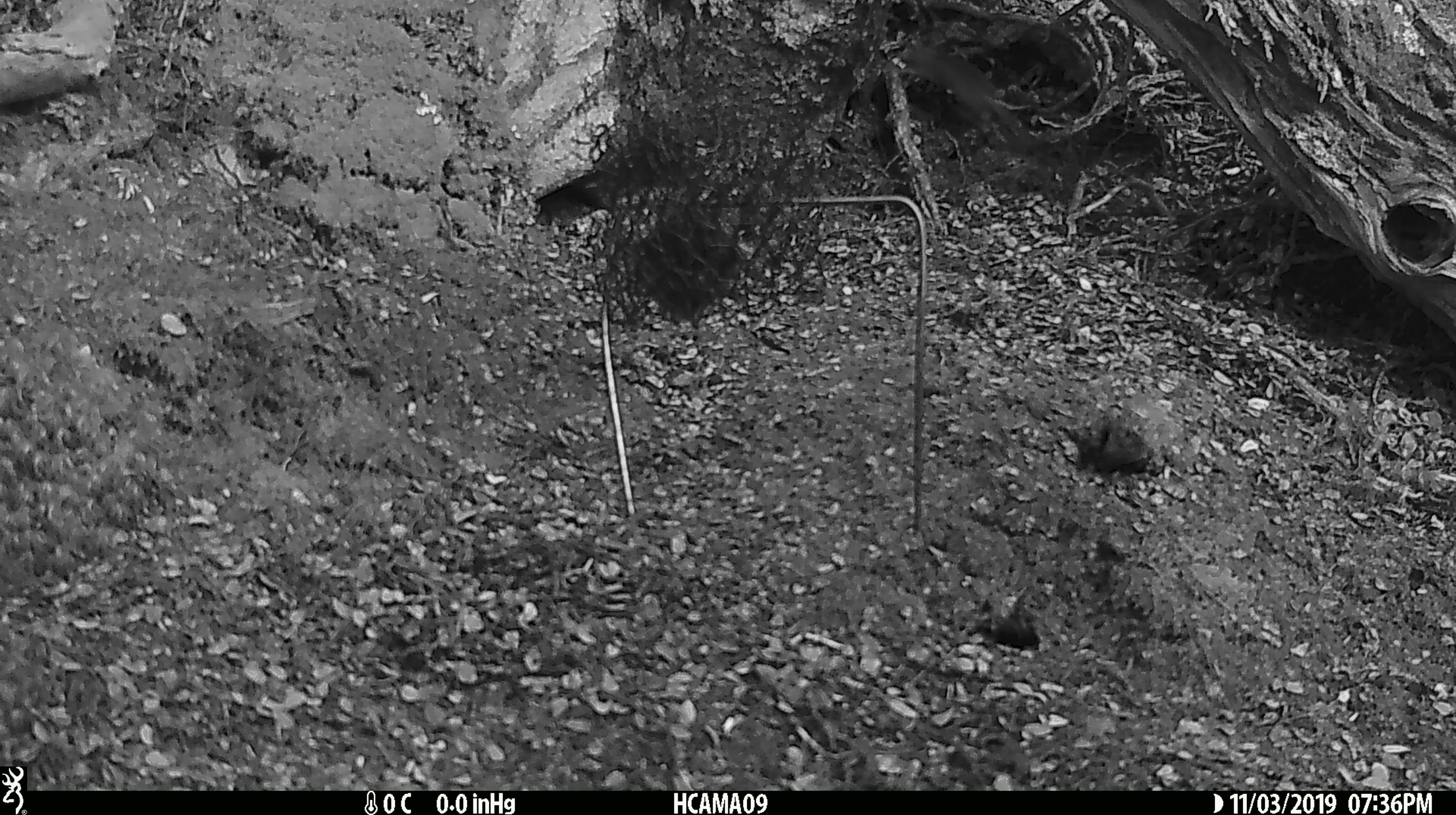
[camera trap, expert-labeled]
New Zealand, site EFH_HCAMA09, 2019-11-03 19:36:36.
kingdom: Animalia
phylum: Chordata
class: Mammalia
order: Rodentia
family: Muridae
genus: Mus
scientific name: Mus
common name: mouse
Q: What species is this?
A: Mouse (Mus).